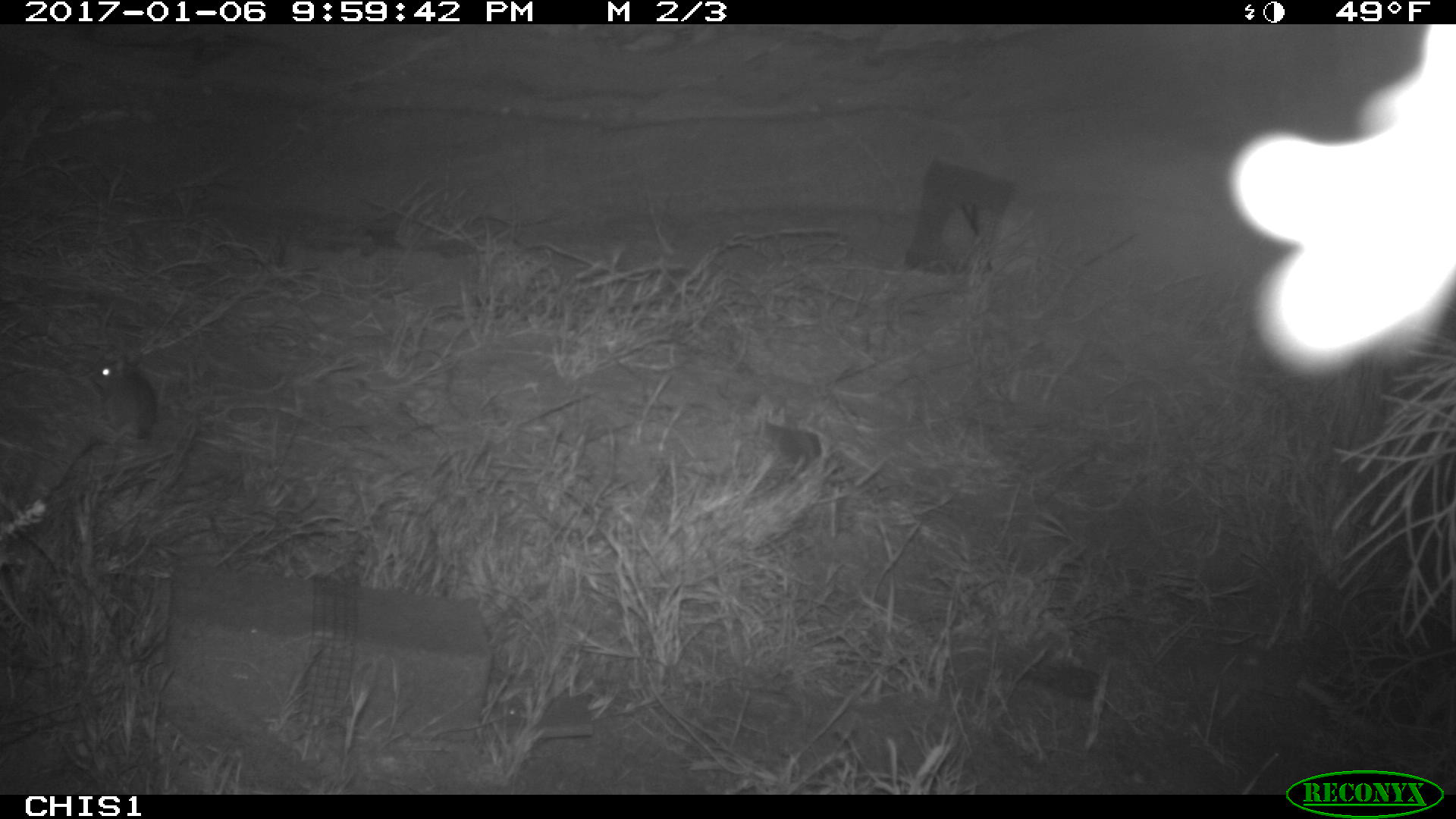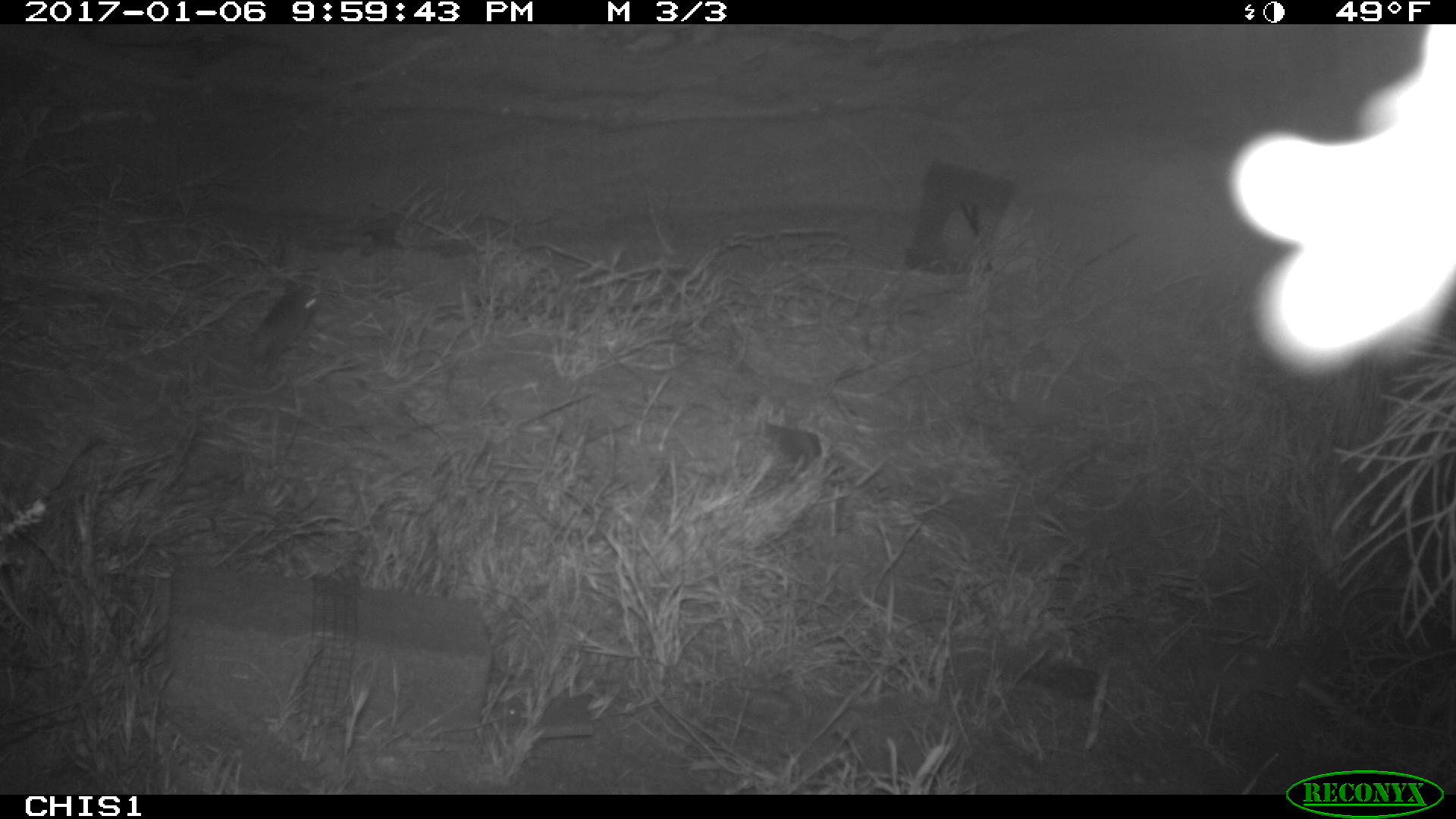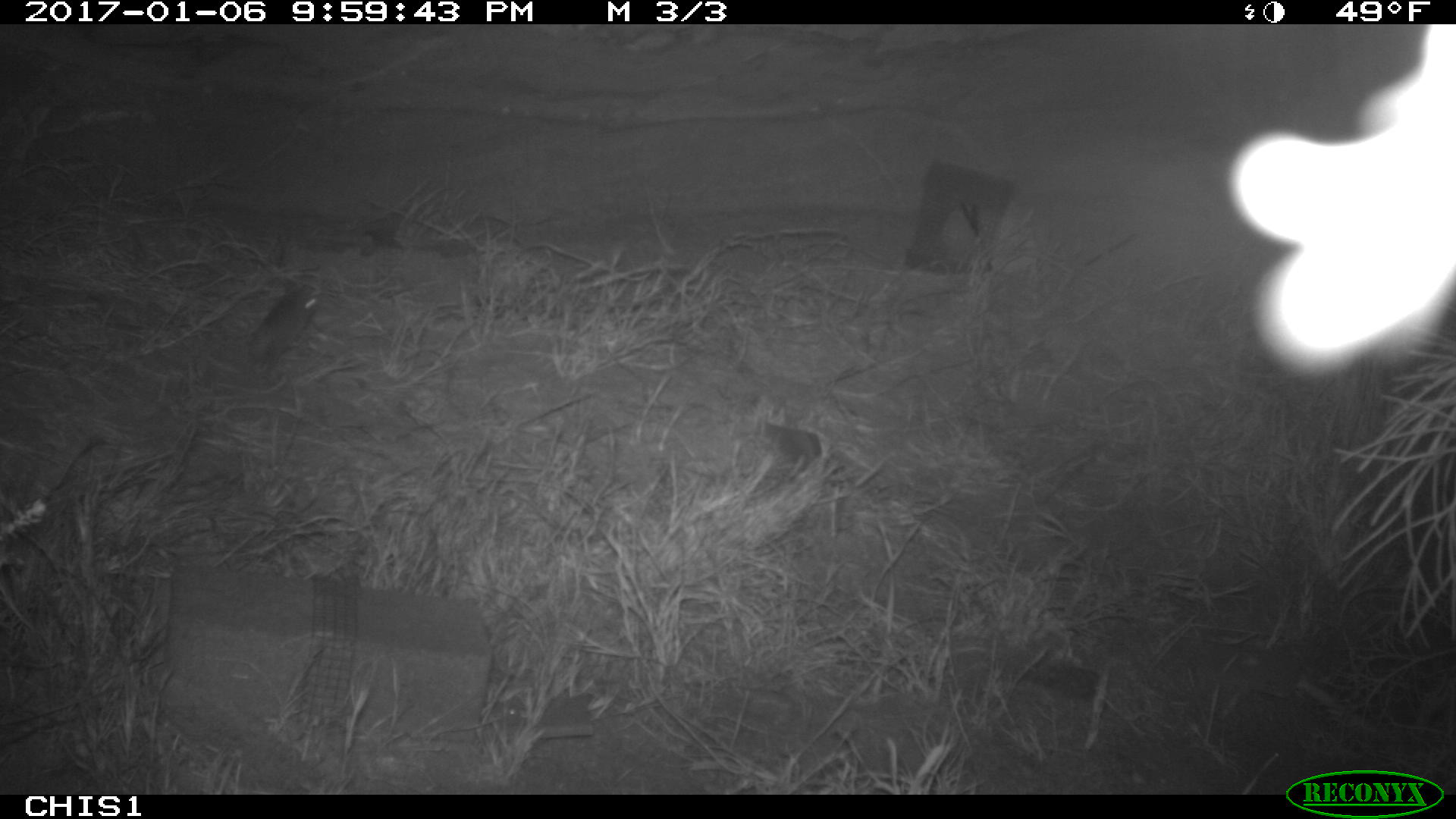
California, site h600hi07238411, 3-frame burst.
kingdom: Animalia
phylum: Chordata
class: Mammalia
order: Rodentia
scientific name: Rodentia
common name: rodent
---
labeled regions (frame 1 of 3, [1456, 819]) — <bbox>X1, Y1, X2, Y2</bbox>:
rodent: <bbox>42, 356, 154, 506</bbox>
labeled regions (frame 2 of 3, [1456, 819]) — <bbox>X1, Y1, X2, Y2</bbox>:
rodent: <bbox>247, 287, 318, 375</bbox>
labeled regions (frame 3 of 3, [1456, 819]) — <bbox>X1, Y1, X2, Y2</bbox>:
rodent: <bbox>1224, 23, 1455, 381</bbox>